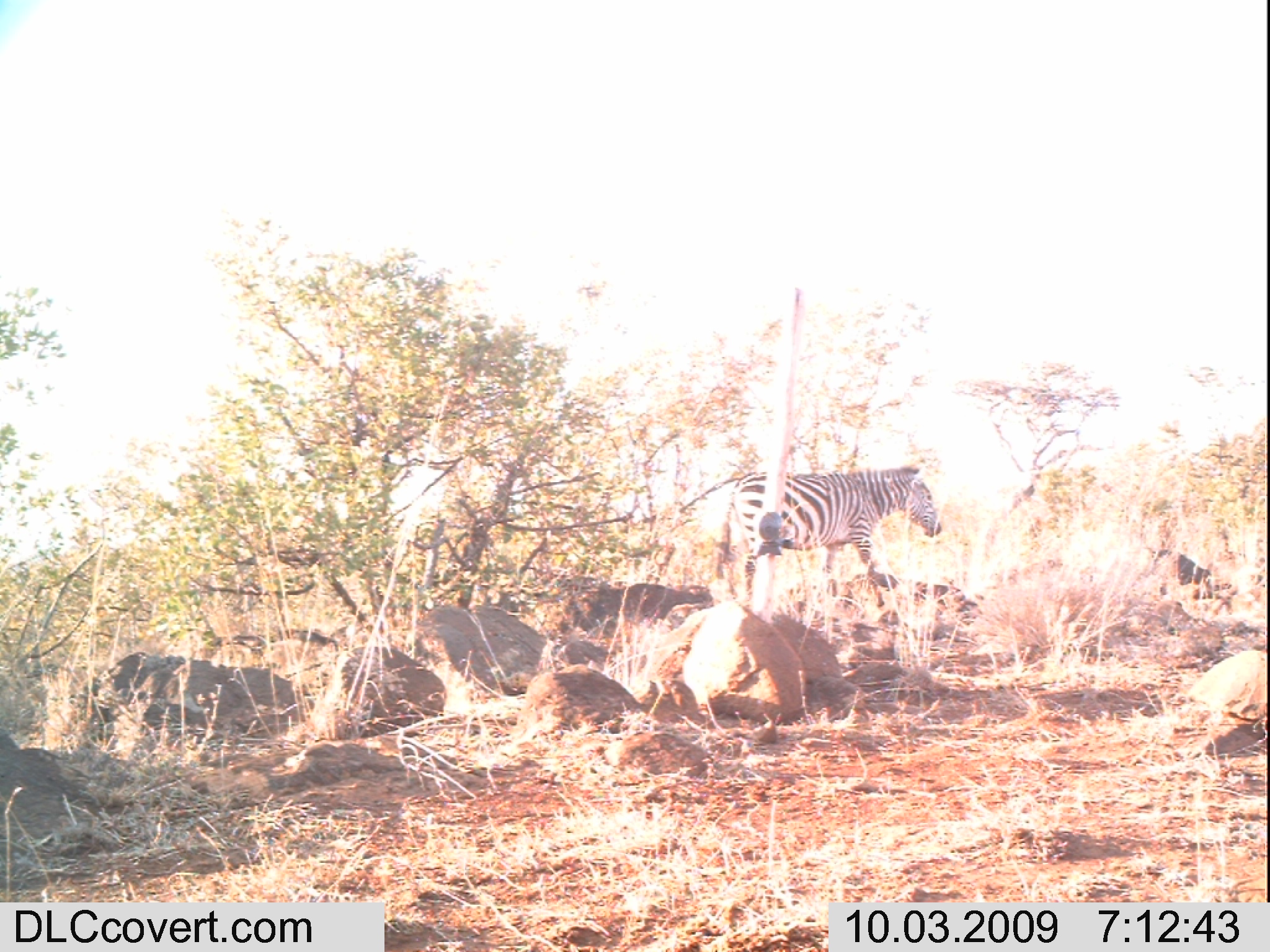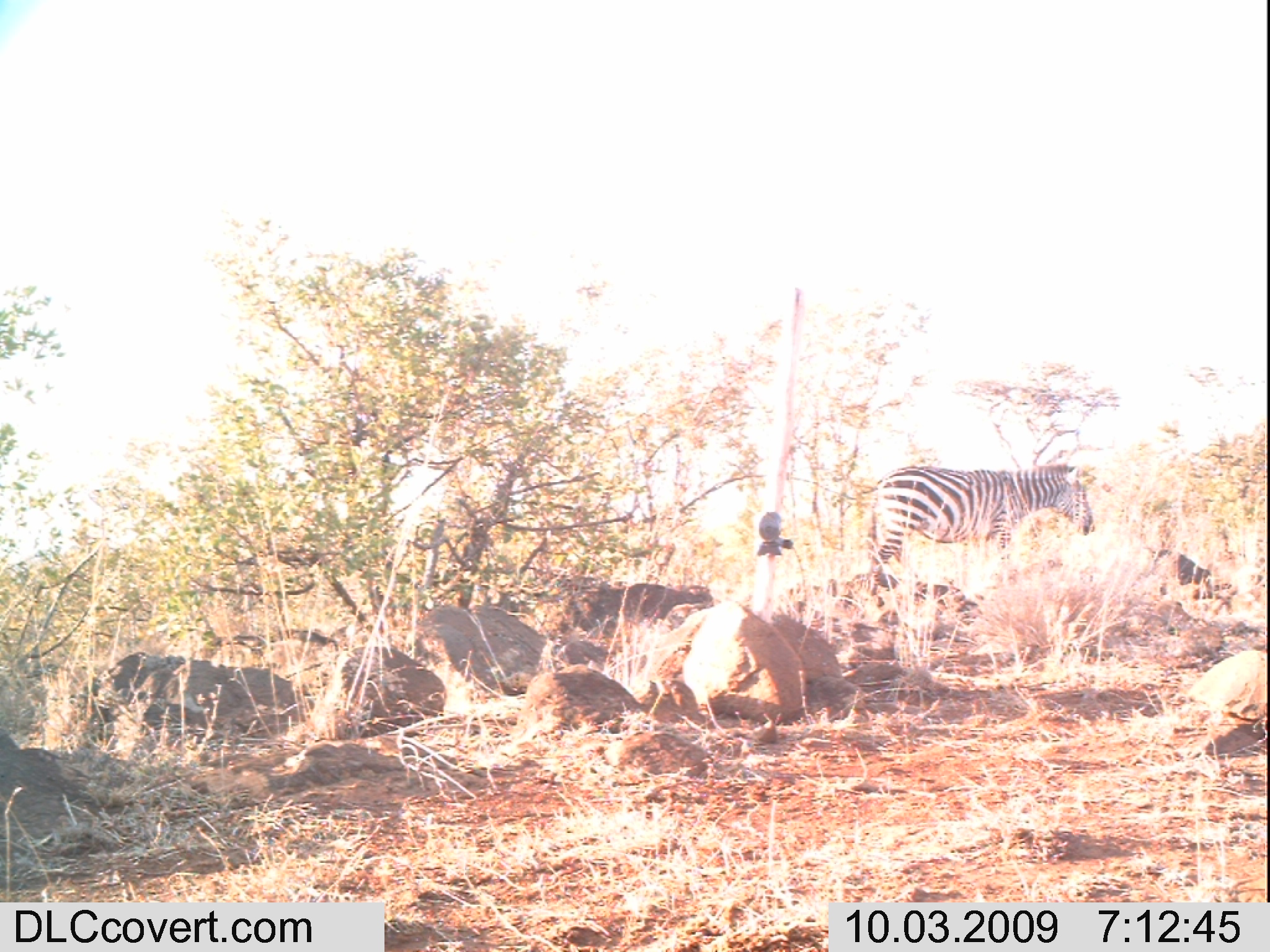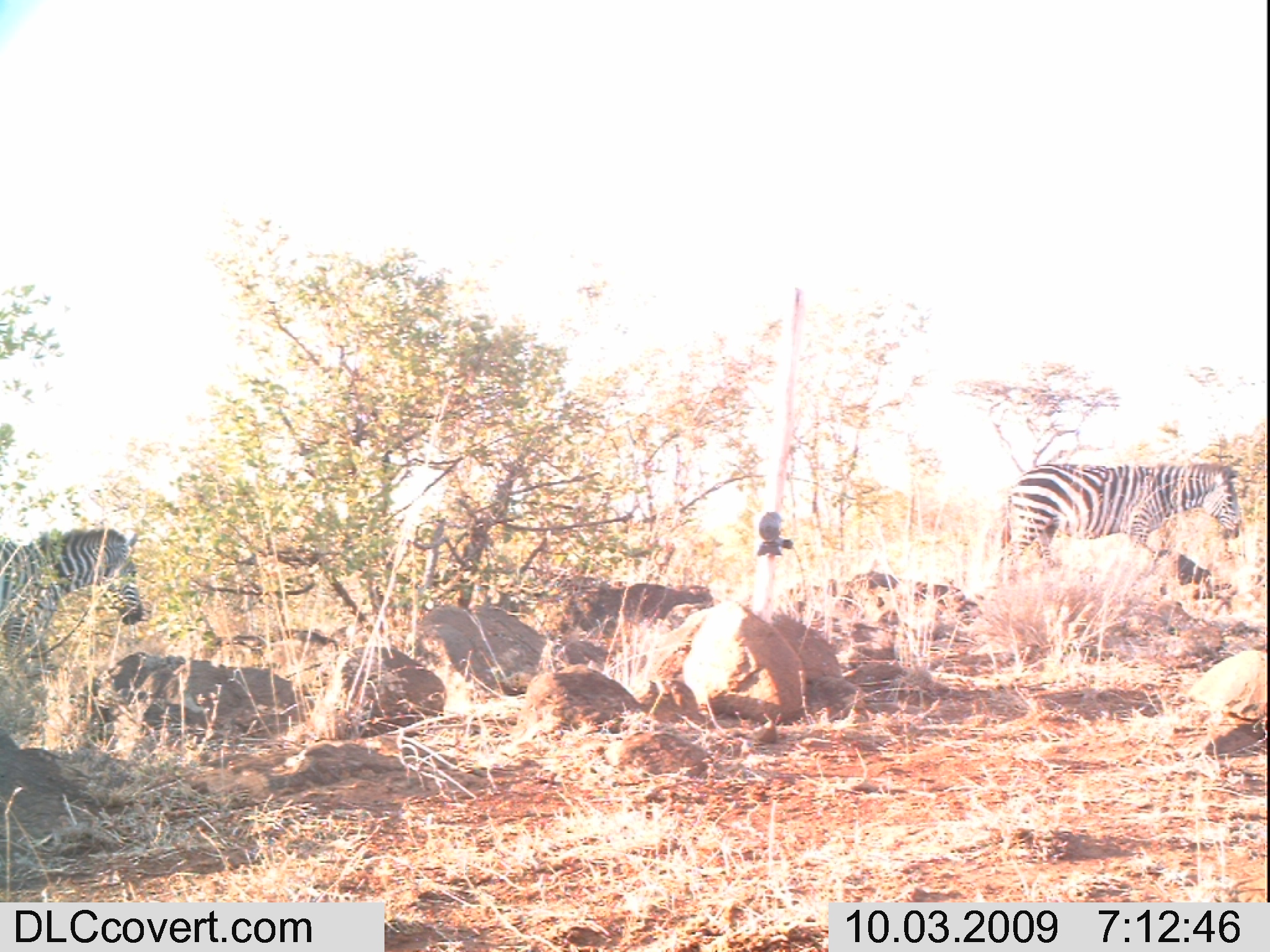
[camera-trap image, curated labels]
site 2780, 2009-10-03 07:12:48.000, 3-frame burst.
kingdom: Animalia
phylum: Chordata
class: Mammalia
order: Perissodactyla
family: Equidae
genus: Equus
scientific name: Equus quagga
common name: plains zebra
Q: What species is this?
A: Equus quagga (plains zebra).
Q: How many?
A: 1.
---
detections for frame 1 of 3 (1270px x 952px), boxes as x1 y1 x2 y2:
equus quagga: 716 465 941 604